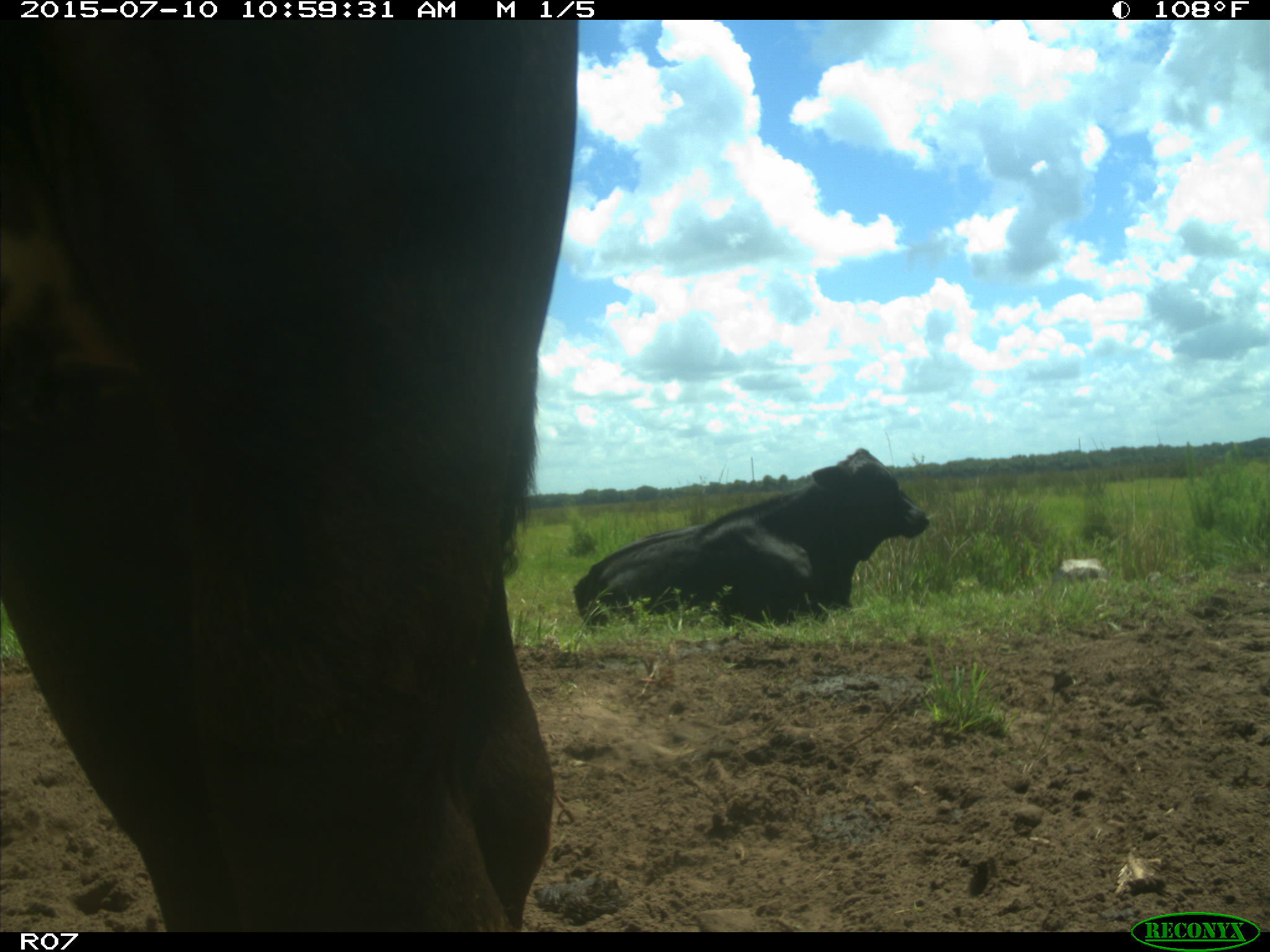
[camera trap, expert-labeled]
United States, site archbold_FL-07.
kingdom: Animalia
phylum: Chordata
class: Mammalia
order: Artiodactyla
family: Bovidae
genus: Bos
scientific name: Bos taurus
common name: domestic cow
Bos taurus (domestic cow).